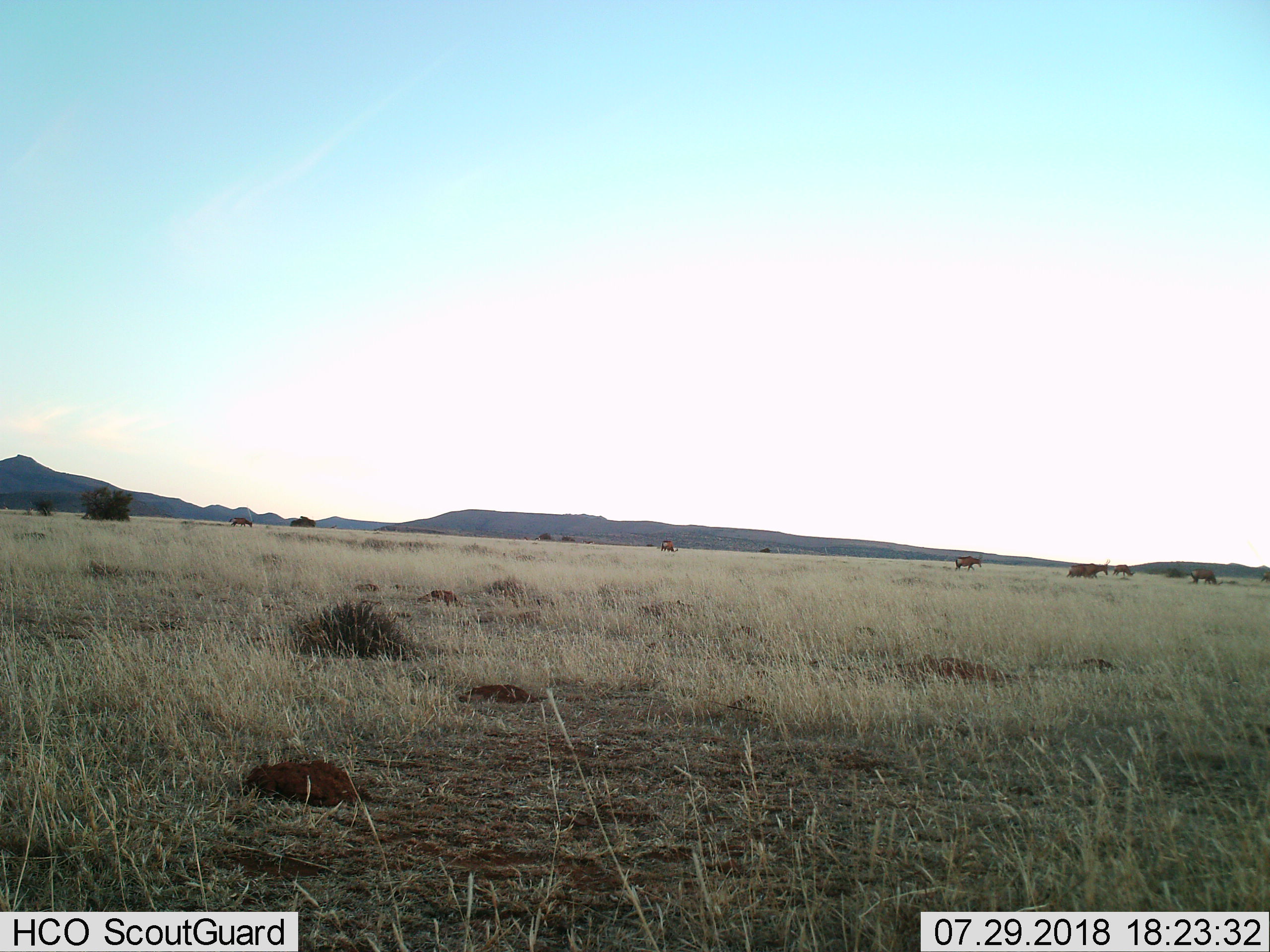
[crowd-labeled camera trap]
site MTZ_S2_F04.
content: unidentified animal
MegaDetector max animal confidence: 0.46